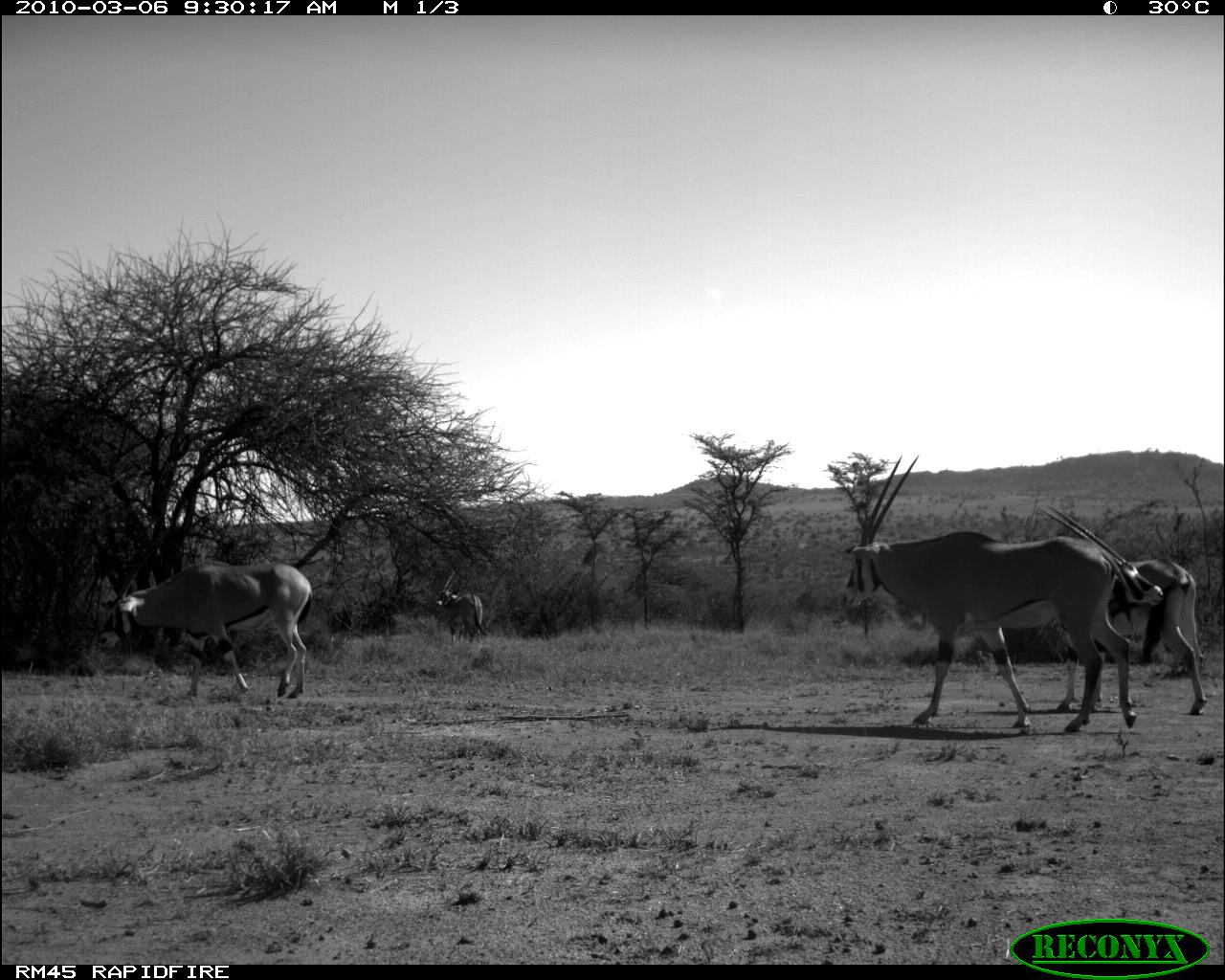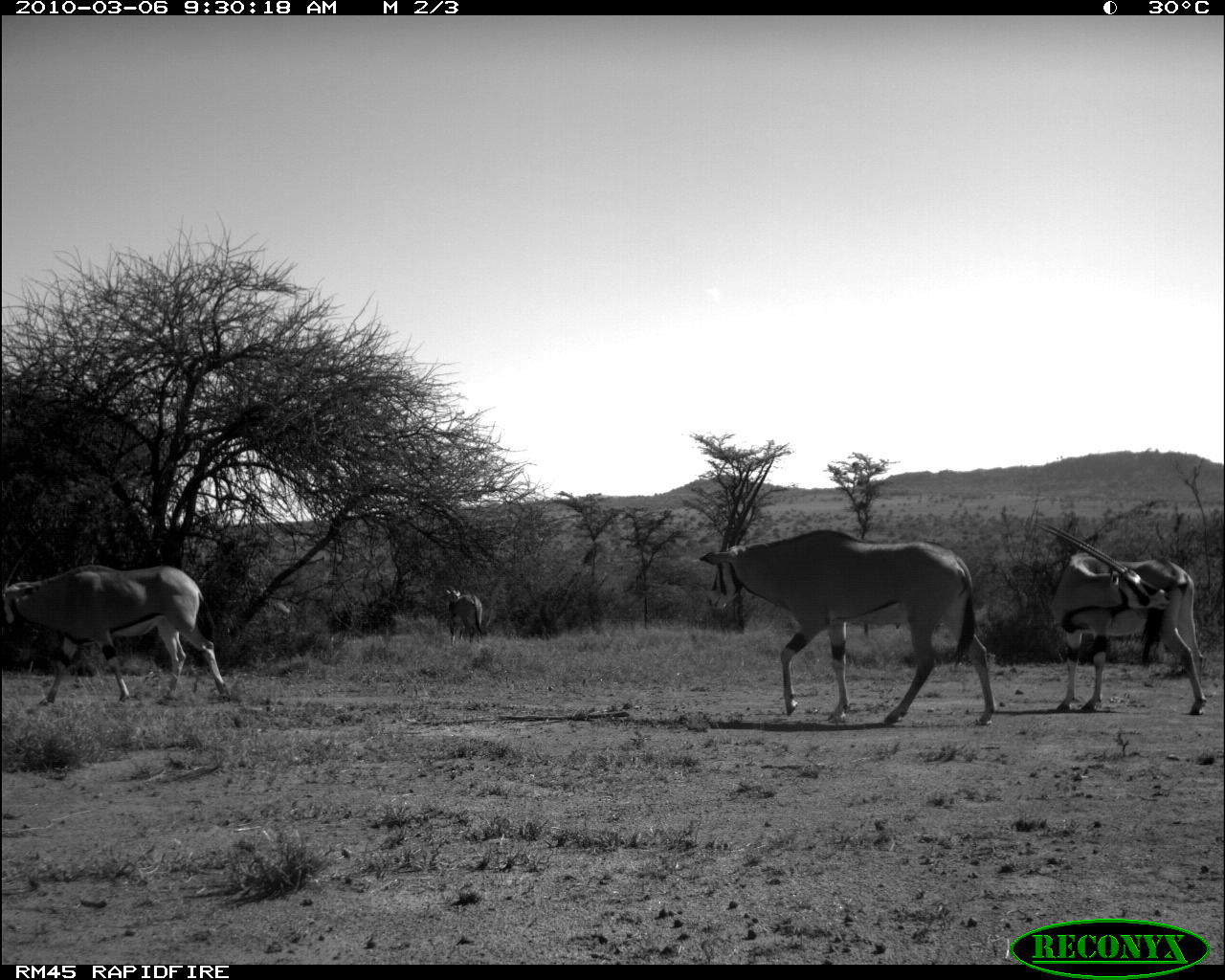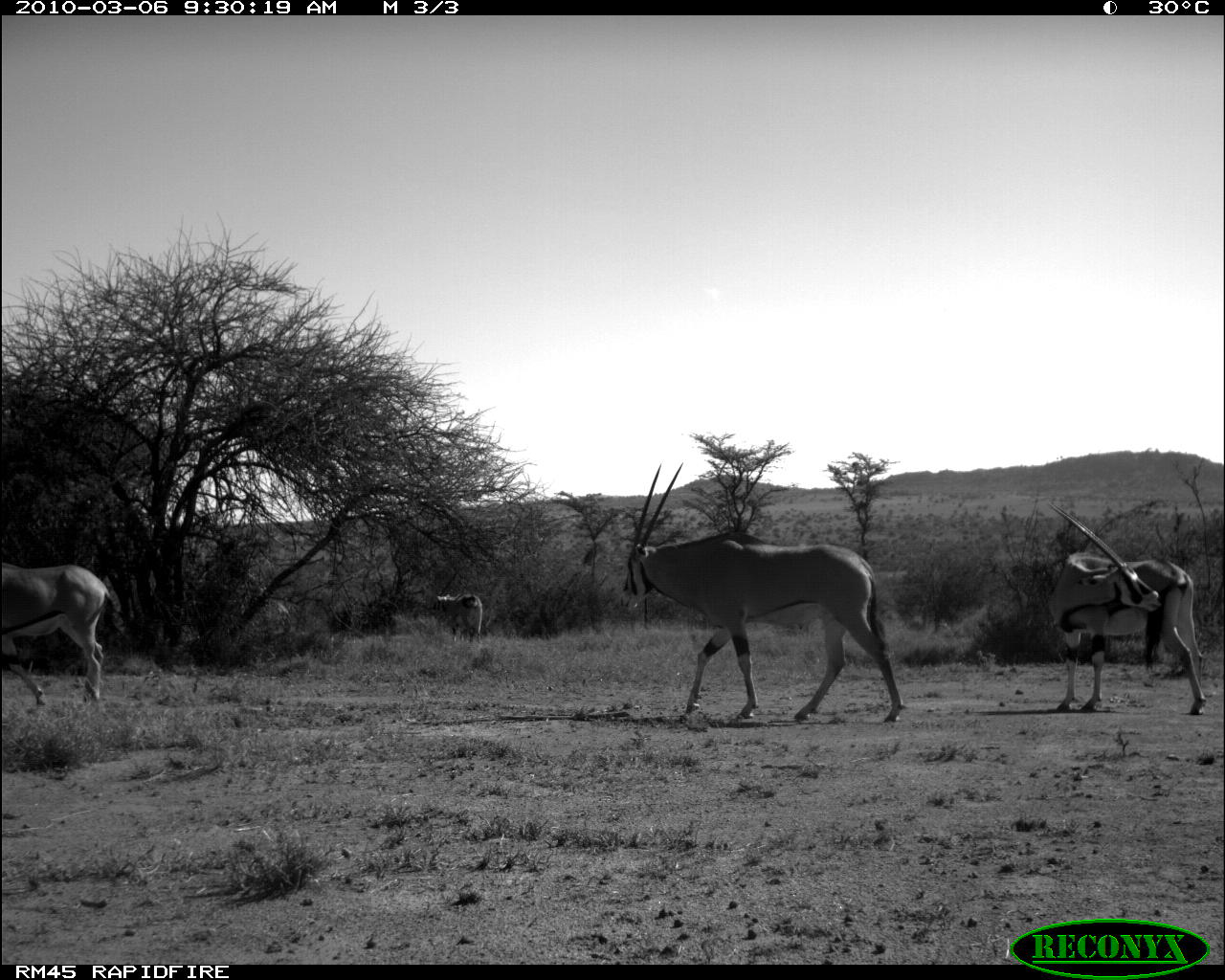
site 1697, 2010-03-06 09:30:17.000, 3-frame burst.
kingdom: Animalia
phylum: Chordata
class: Mammalia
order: Artiodactyla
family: Bovidae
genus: Oryx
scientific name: Oryx beisa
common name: east african oryx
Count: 4.